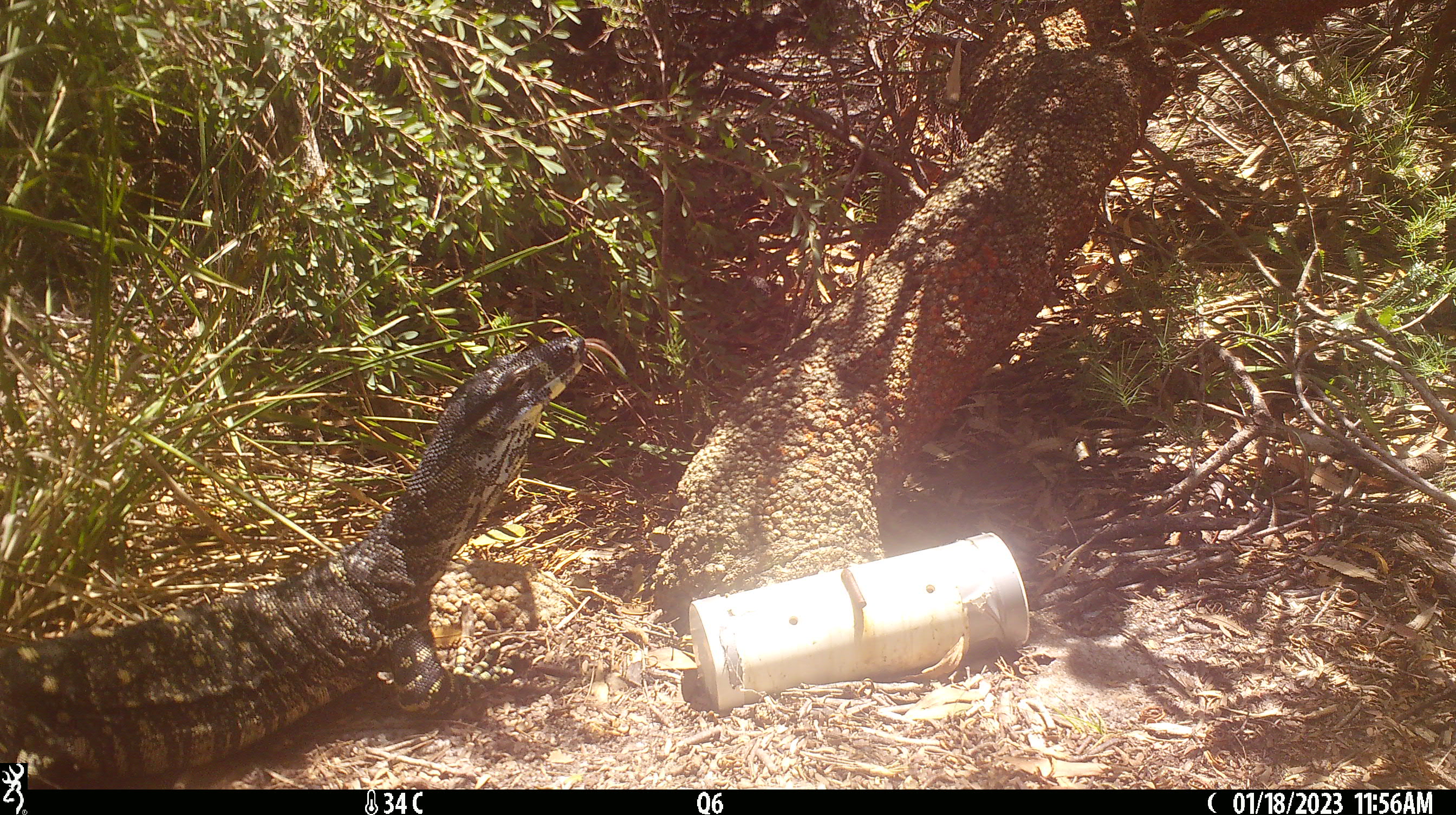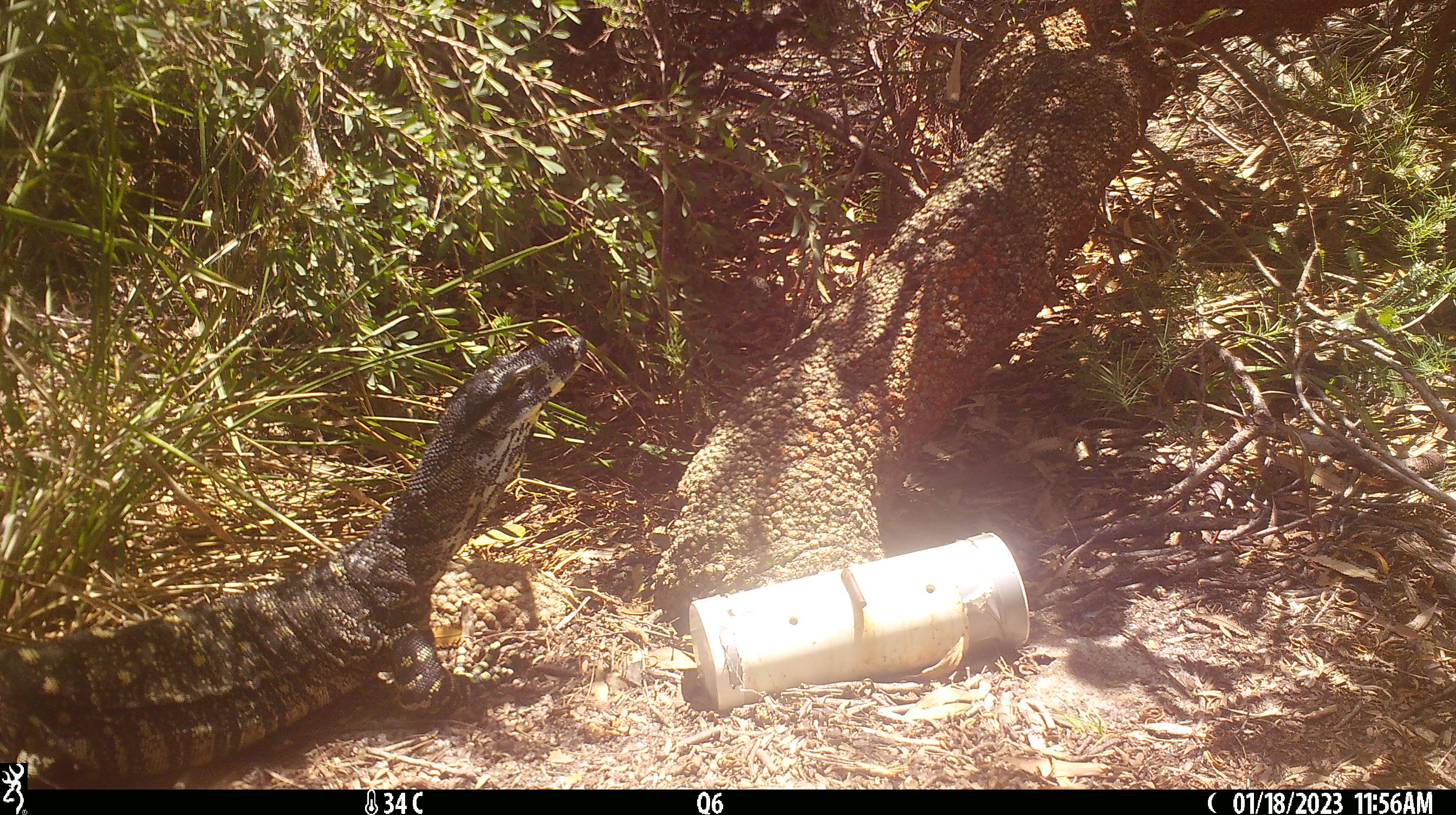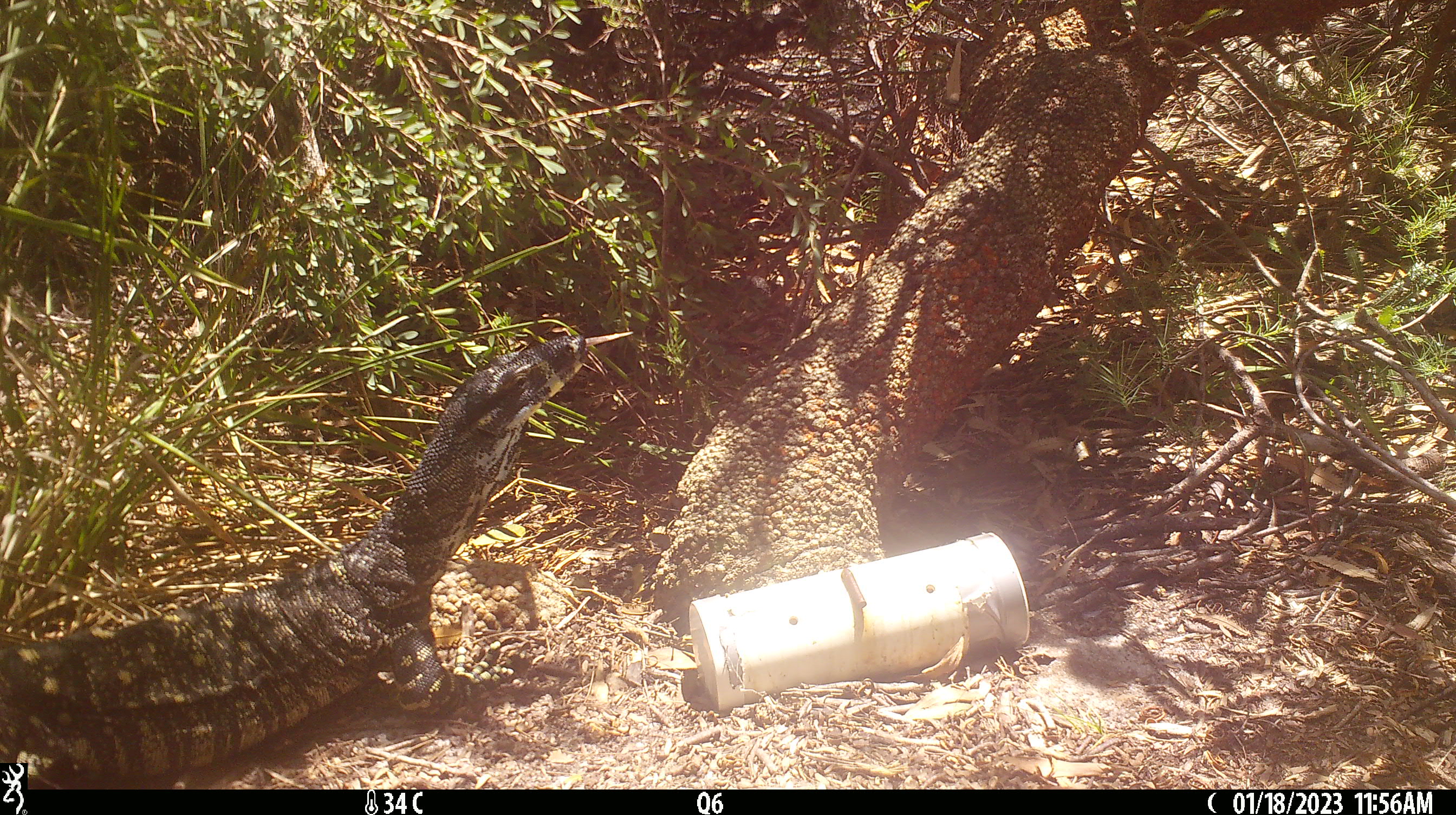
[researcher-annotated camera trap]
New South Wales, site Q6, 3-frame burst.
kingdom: Animalia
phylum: Chordata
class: Reptilia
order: Squamata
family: Varanidae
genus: Varanus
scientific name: Varanus varius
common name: lace monitor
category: goanna